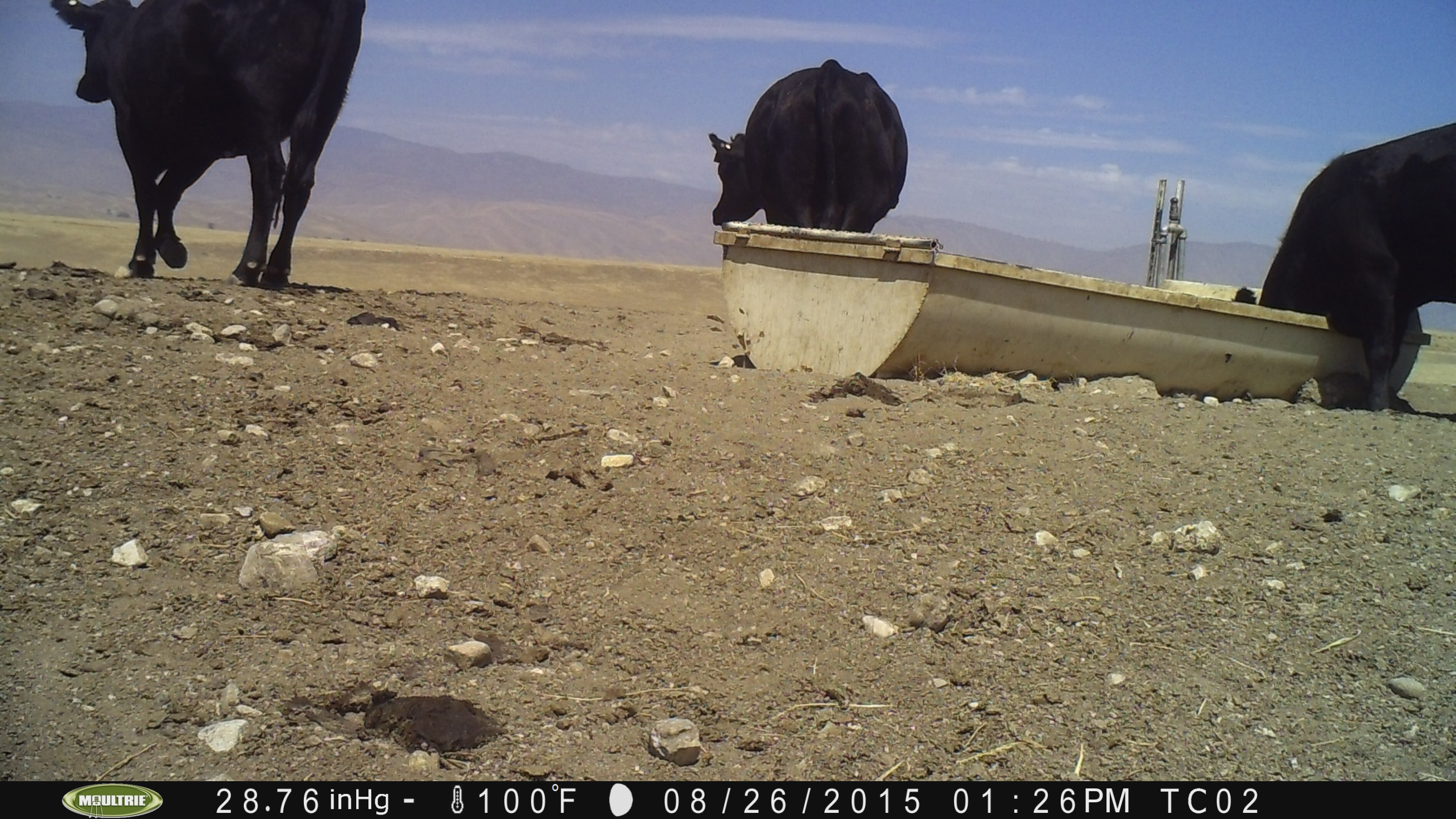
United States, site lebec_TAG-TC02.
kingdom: Animalia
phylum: Chordata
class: Mammalia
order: Artiodactyla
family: Bovidae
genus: Bos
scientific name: Bos taurus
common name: domestic cow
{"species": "Bos taurus (domestic cow)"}